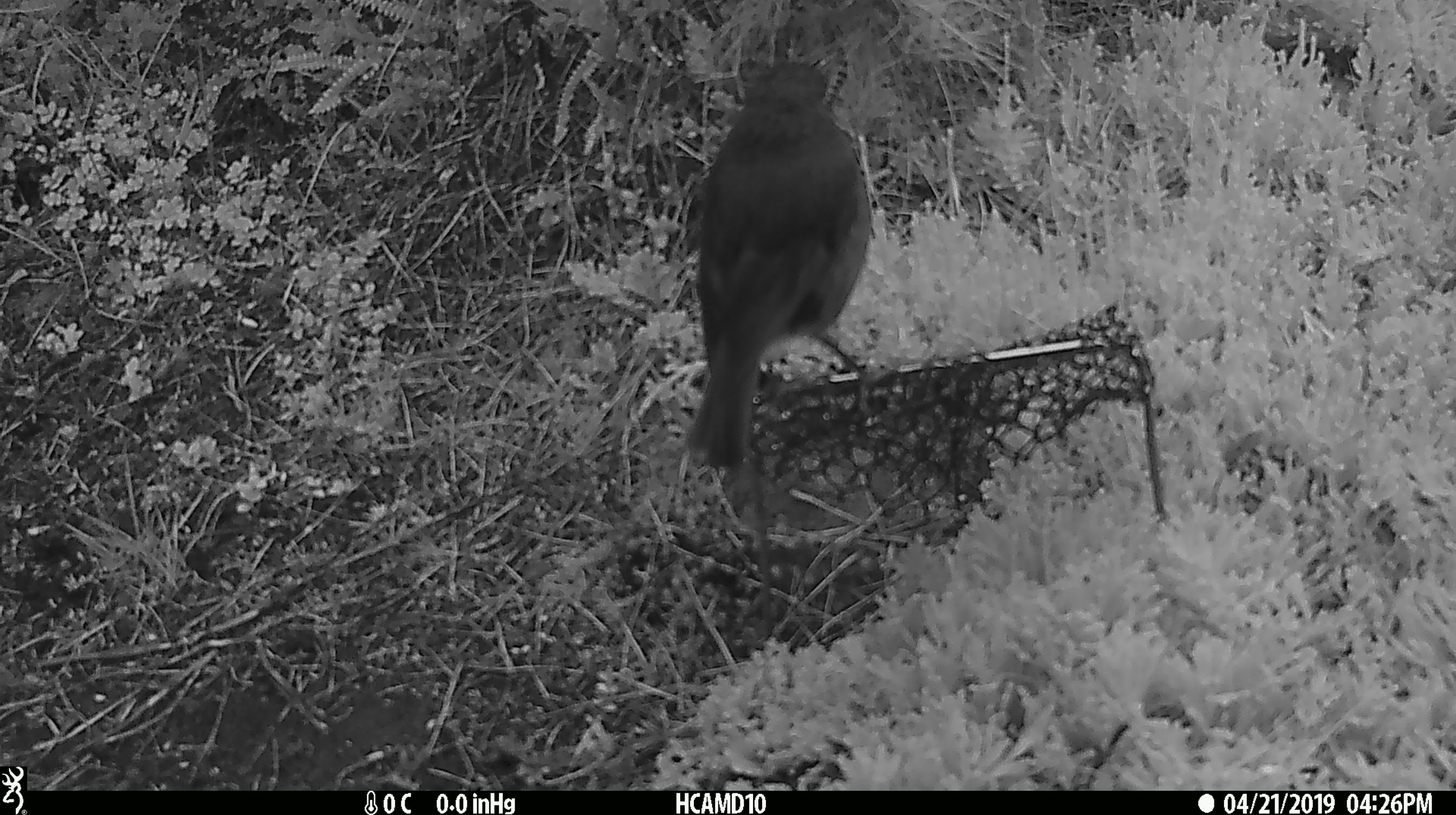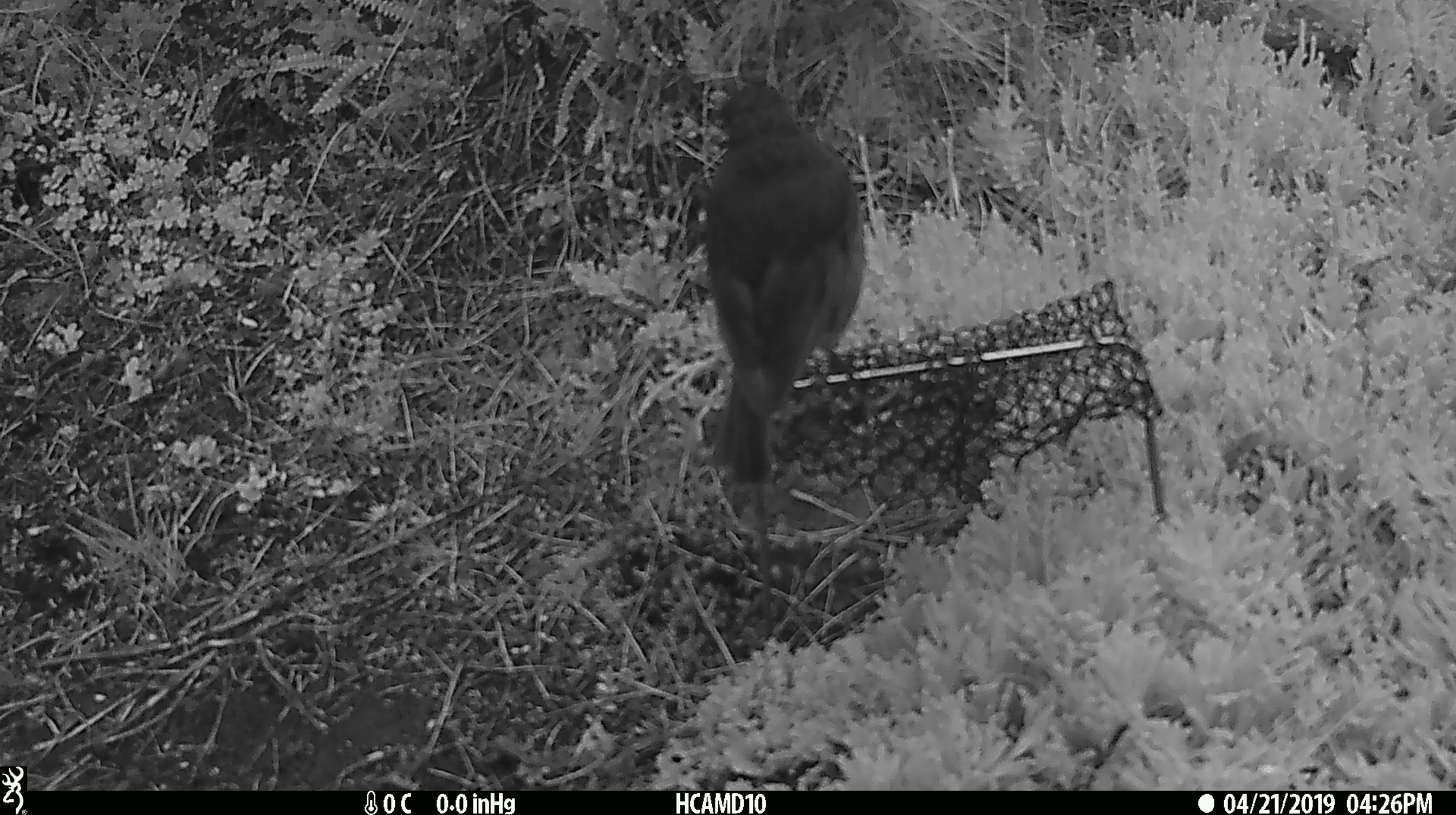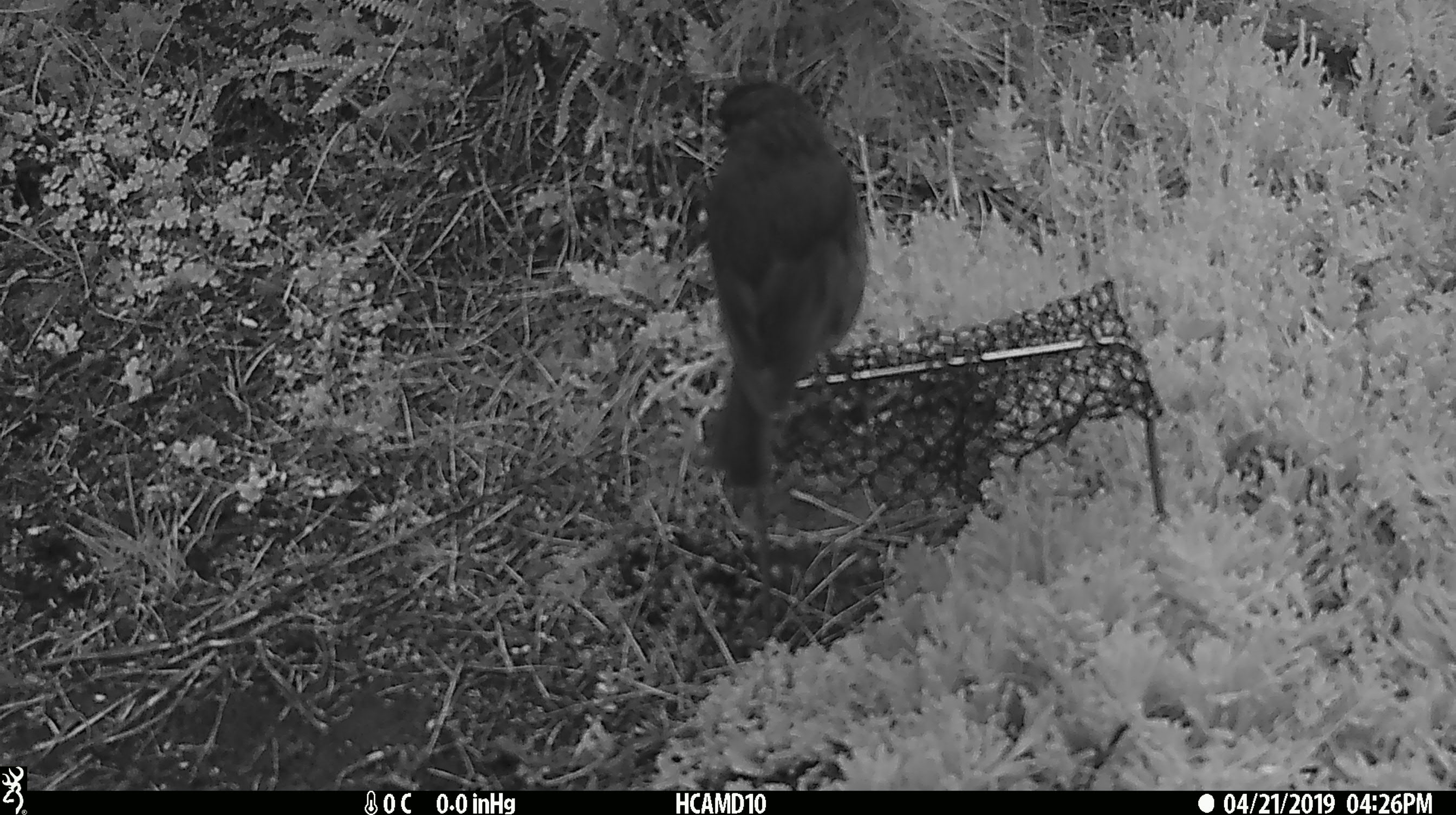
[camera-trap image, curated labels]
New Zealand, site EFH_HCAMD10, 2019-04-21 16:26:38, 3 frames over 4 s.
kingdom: Animalia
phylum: Chordata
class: Aves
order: Passeriformes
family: Petroicidae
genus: Petroica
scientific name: Petroica australis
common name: new zealand robin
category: robin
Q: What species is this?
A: Robin (new zealand robin) (Petroica australis).